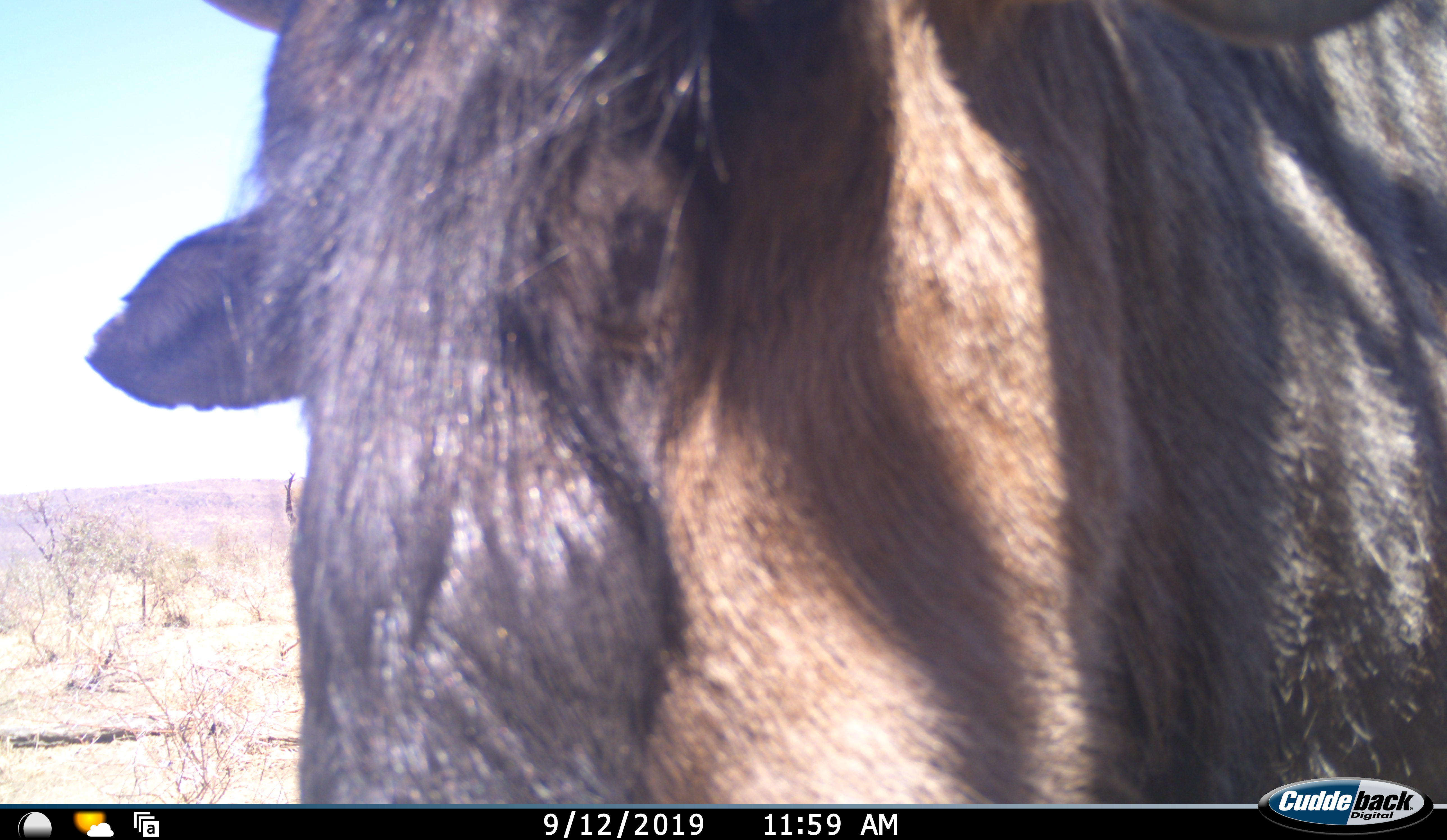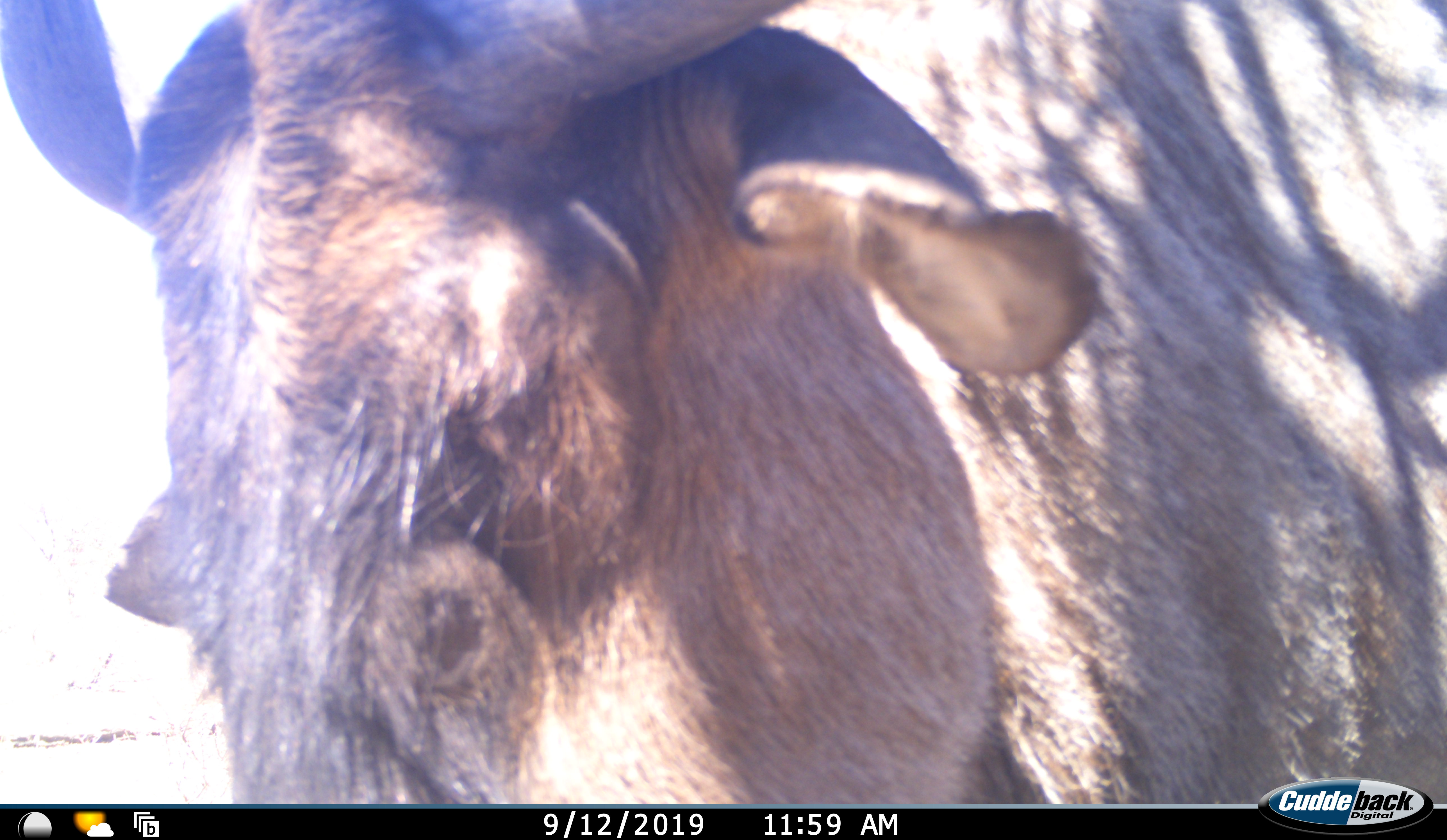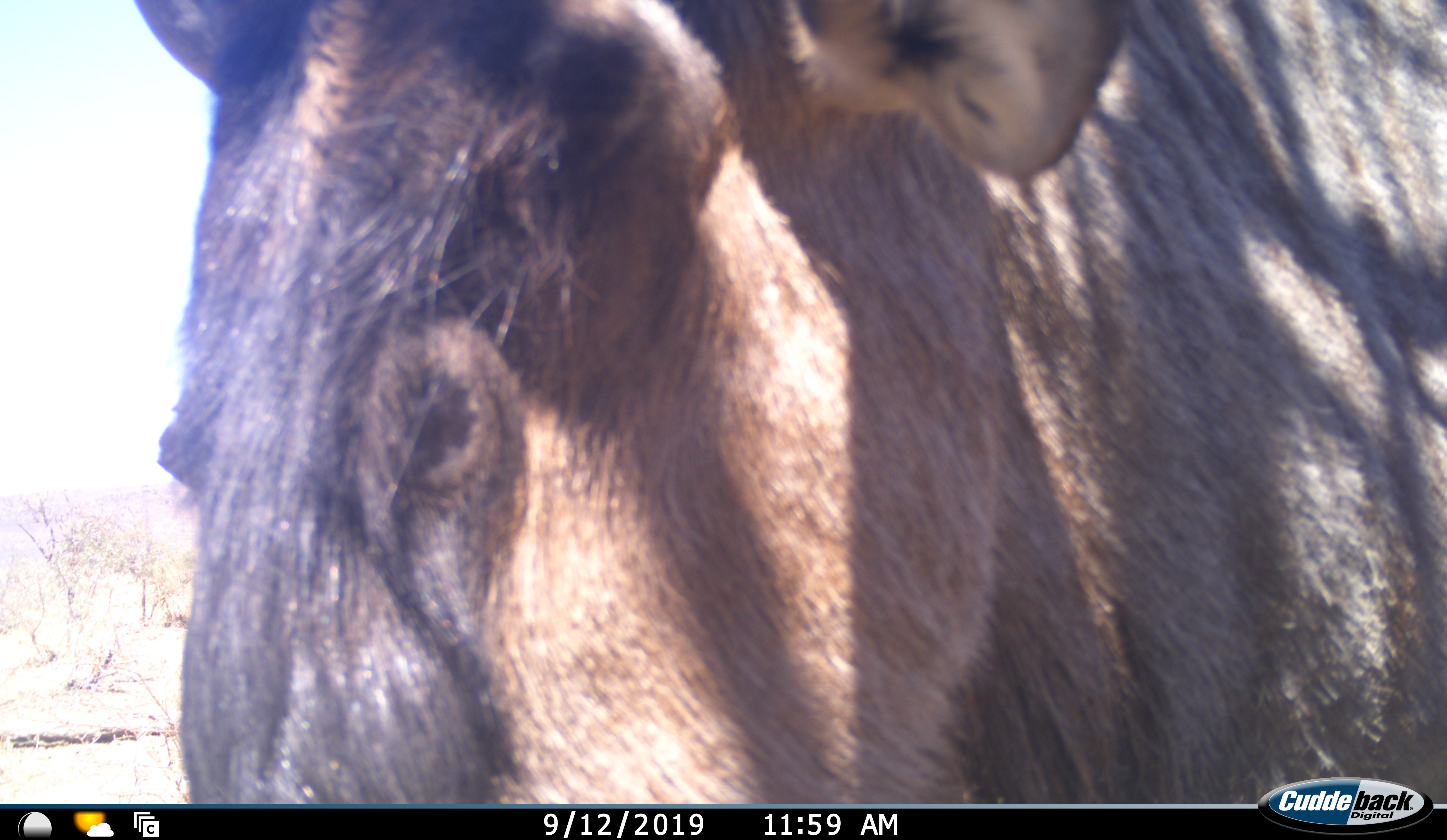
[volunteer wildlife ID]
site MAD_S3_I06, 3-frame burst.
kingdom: Animalia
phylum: Chordata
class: Mammalia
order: Artiodactyla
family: Bovidae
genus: Connochaetes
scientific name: Connochaetes taurinus taurinus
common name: blue wildebeest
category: wildebeestblue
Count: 1.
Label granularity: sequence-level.